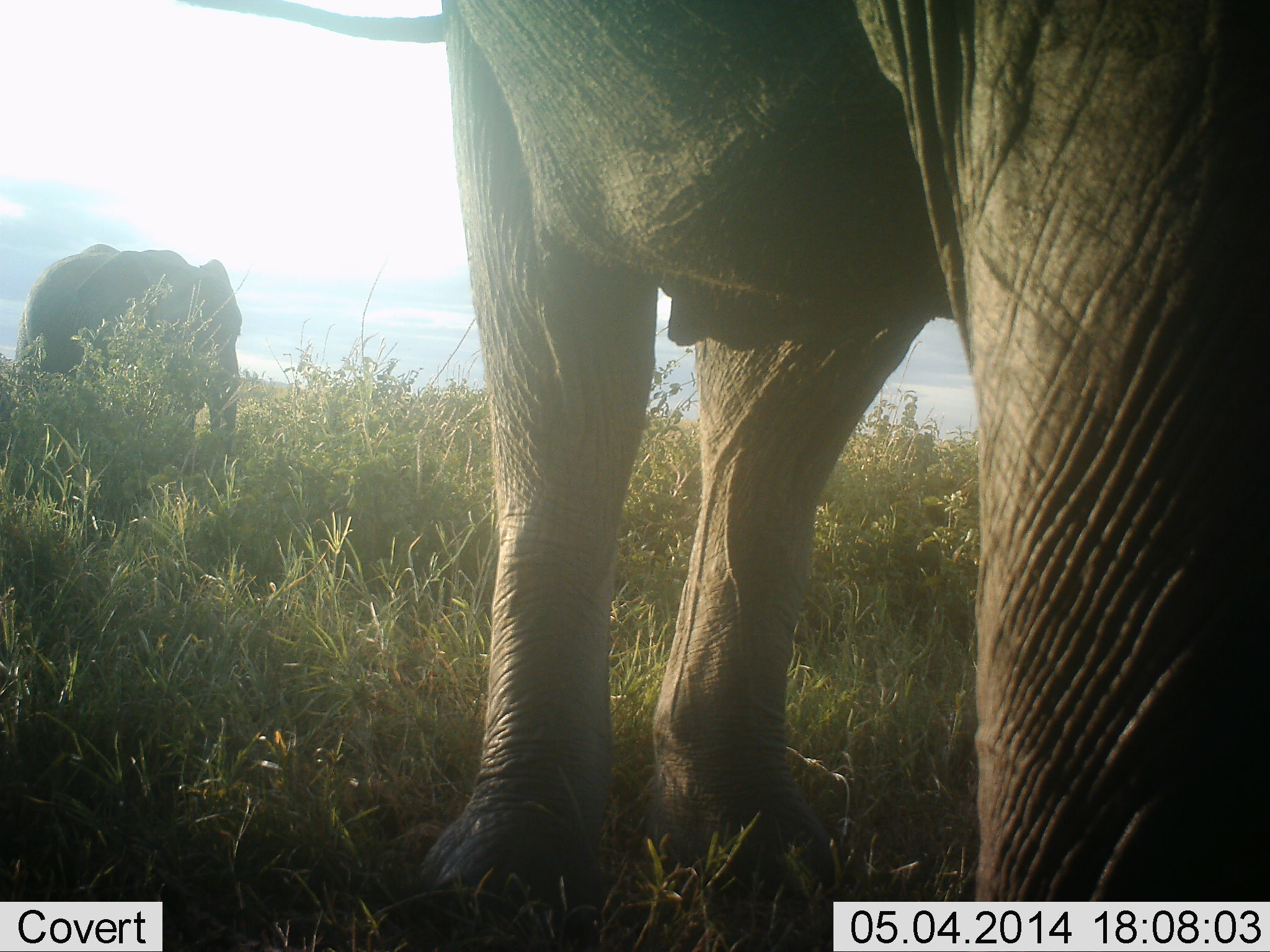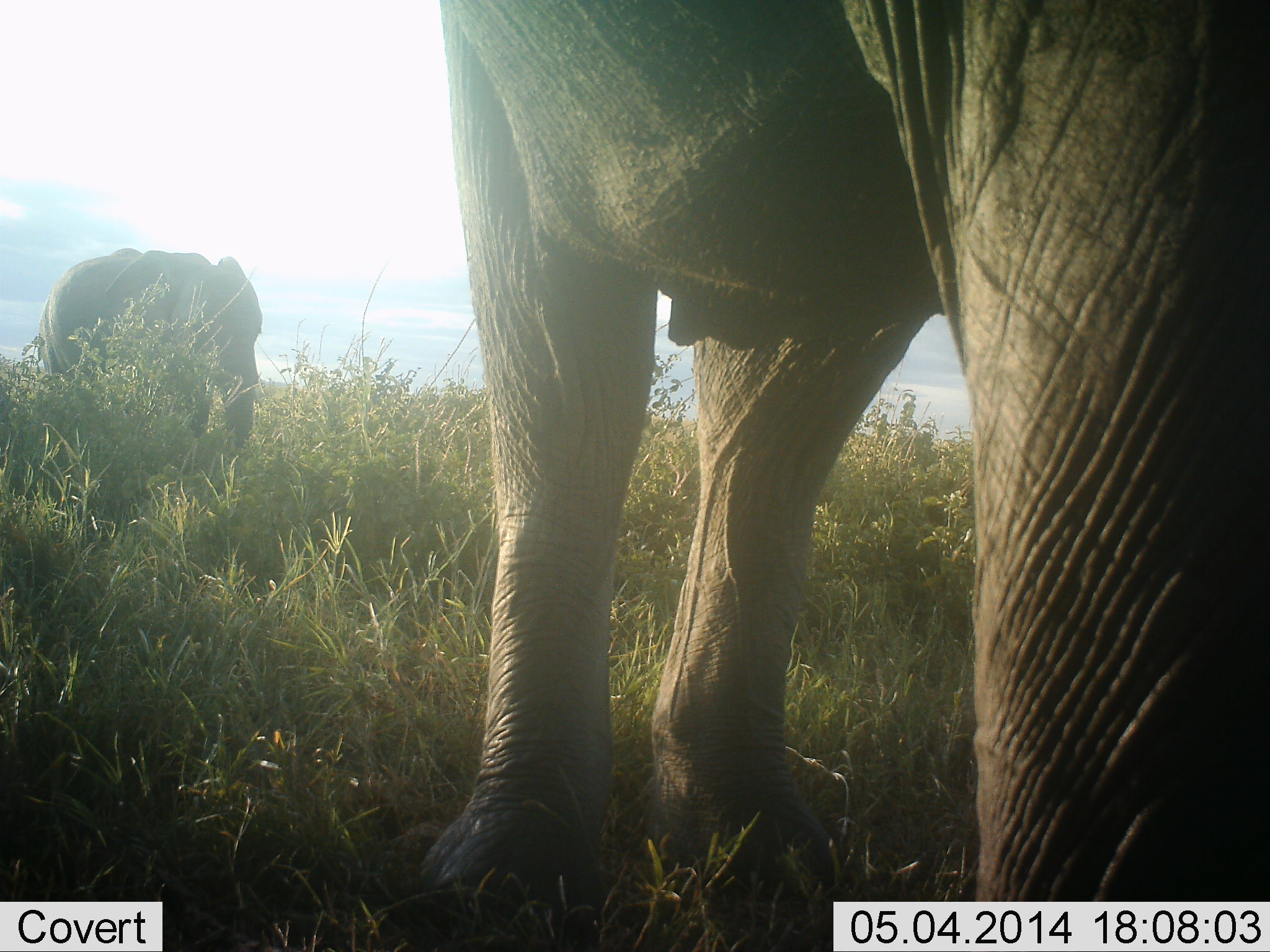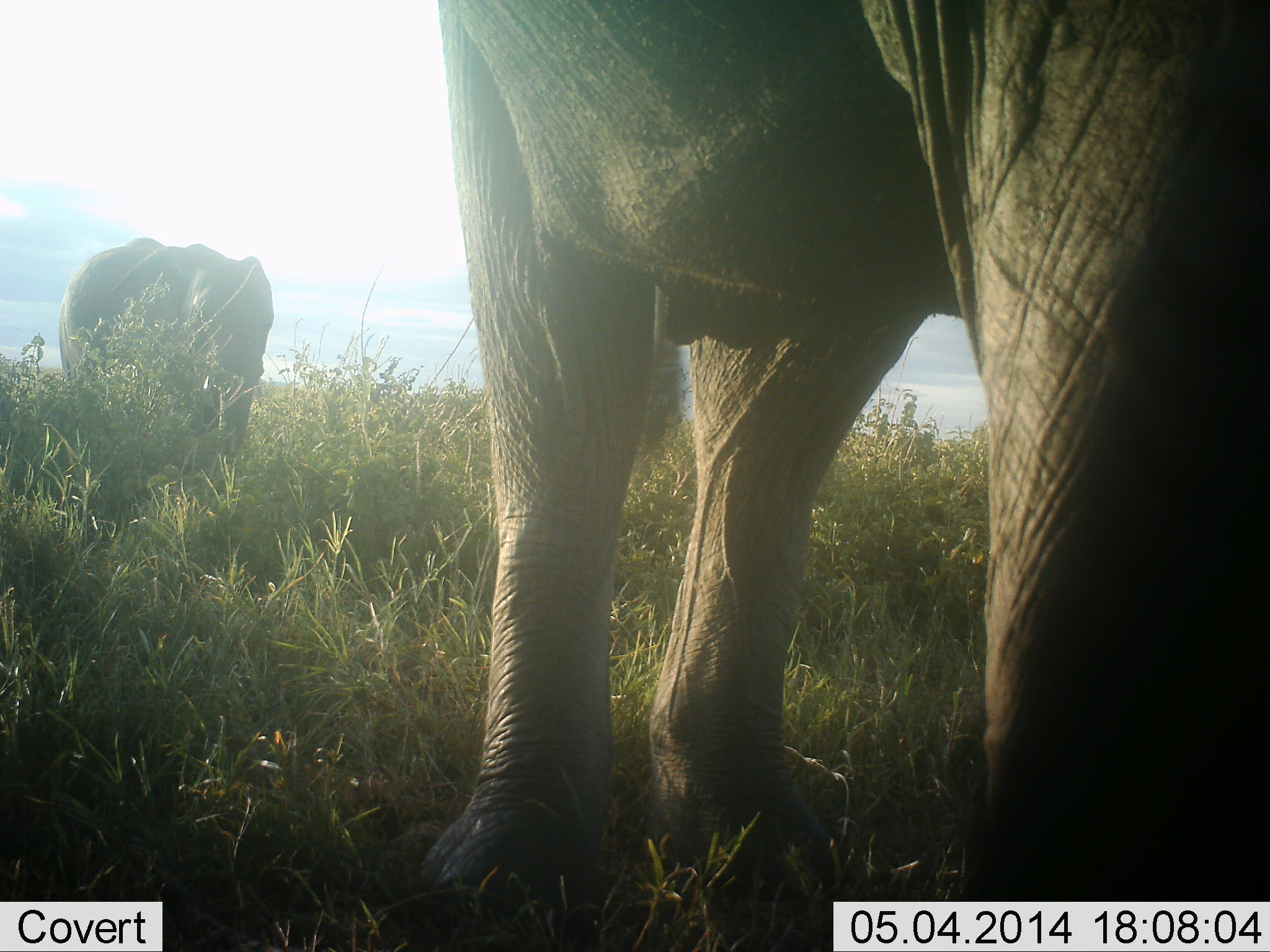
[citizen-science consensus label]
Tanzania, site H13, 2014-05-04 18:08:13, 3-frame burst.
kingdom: Animalia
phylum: Chordata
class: Mammalia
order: Proboscidea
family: Elephantidae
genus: Loxodonta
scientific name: Loxodonta africana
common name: african bush elephant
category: elephant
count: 2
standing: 80%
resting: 10%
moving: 30%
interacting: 0%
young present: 10%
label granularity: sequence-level